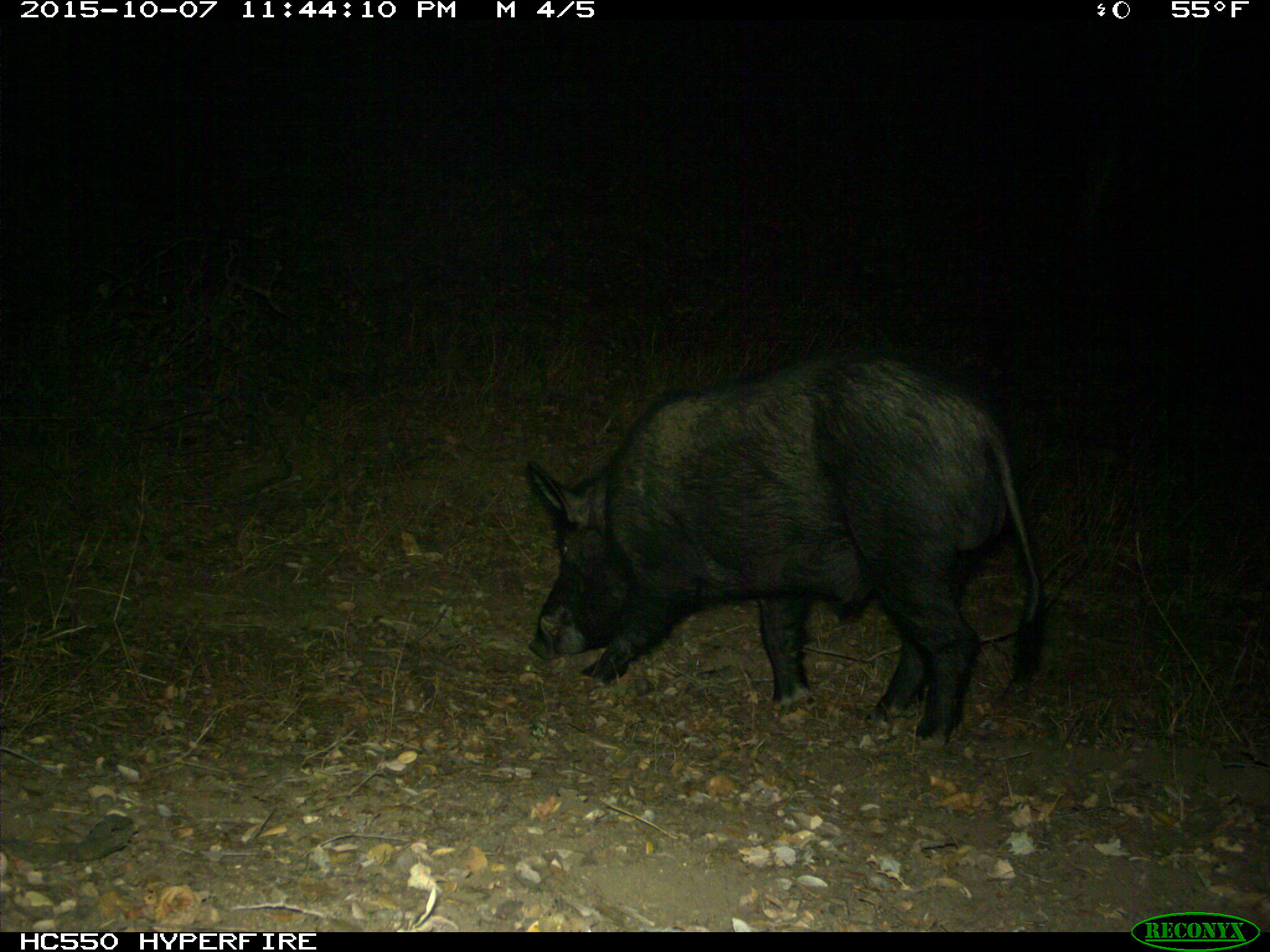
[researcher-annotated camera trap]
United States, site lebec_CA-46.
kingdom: Animalia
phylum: Chordata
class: Mammalia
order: Artiodactyla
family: Suidae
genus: Sus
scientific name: Sus scrofa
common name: wild boar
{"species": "Sus scrofa (wild boar)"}